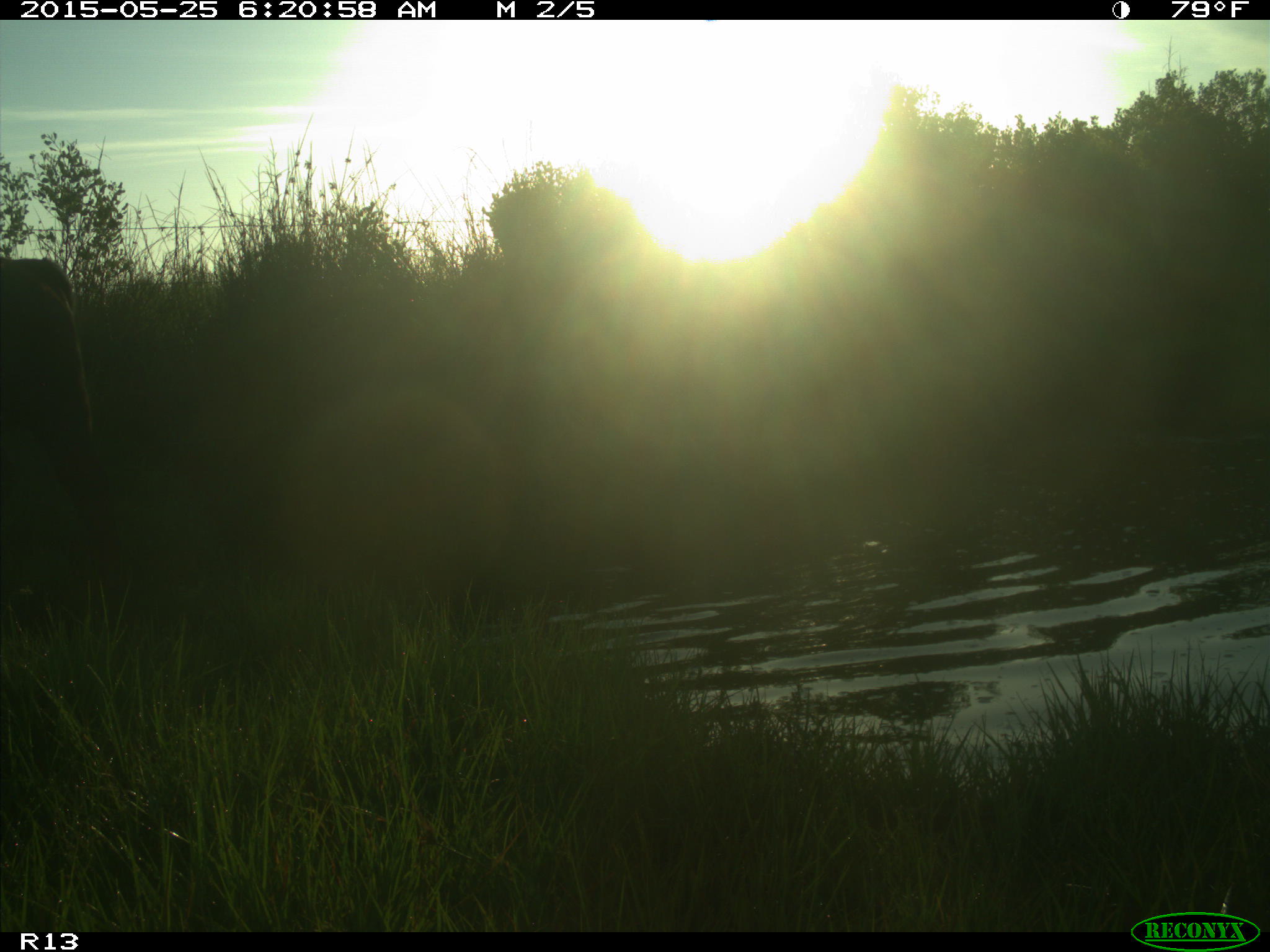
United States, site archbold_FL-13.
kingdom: Animalia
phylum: Chordata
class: Mammalia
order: Artiodactyla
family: Bovidae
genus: Bos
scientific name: Bos taurus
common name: domestic cow